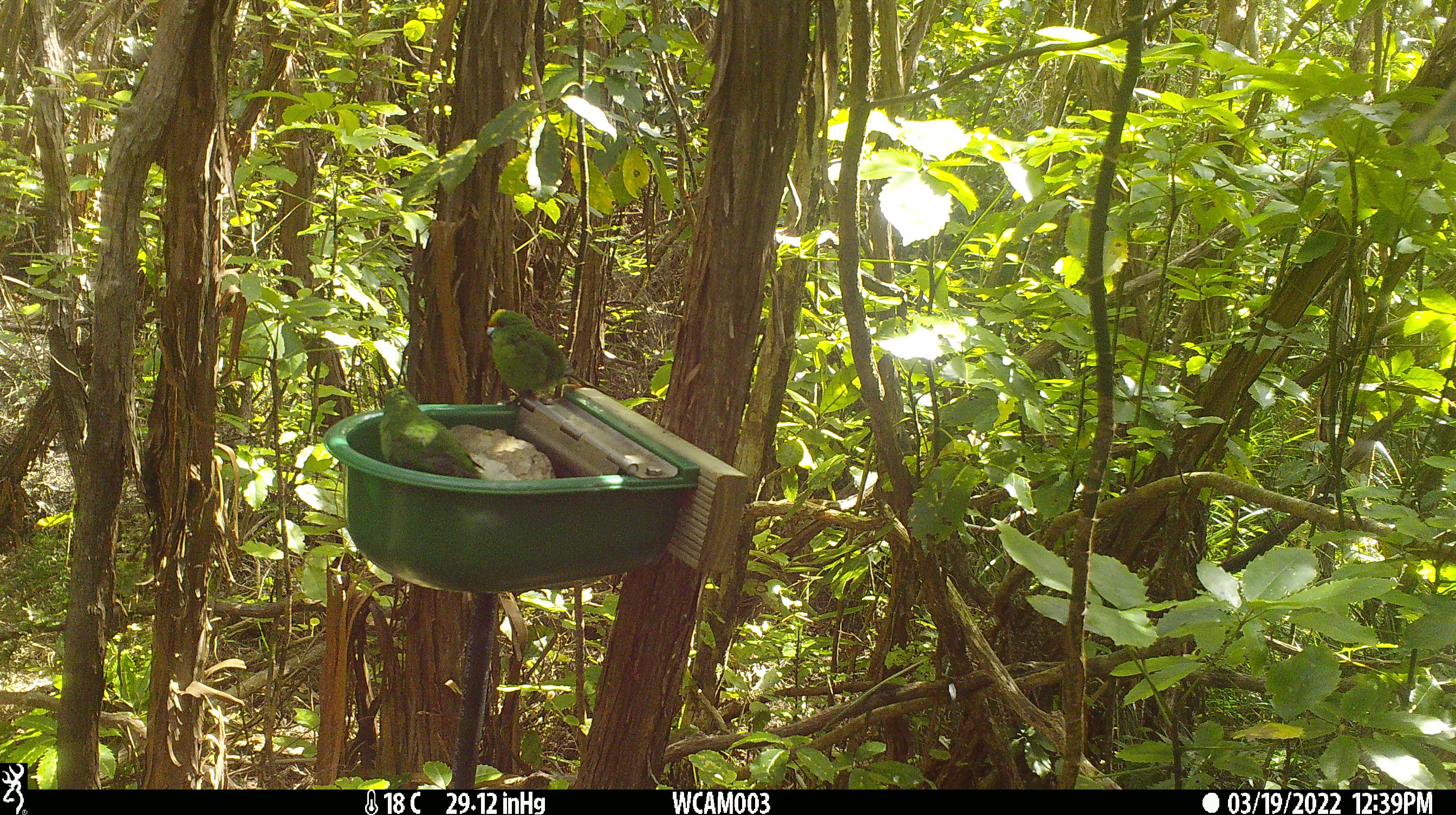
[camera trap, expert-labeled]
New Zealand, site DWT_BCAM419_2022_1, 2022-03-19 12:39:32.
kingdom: Animalia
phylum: Chordata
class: Aves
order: Psittaciformes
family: Psittaculidae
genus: Cyanoramphus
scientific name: Cyanoramphus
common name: parakeet